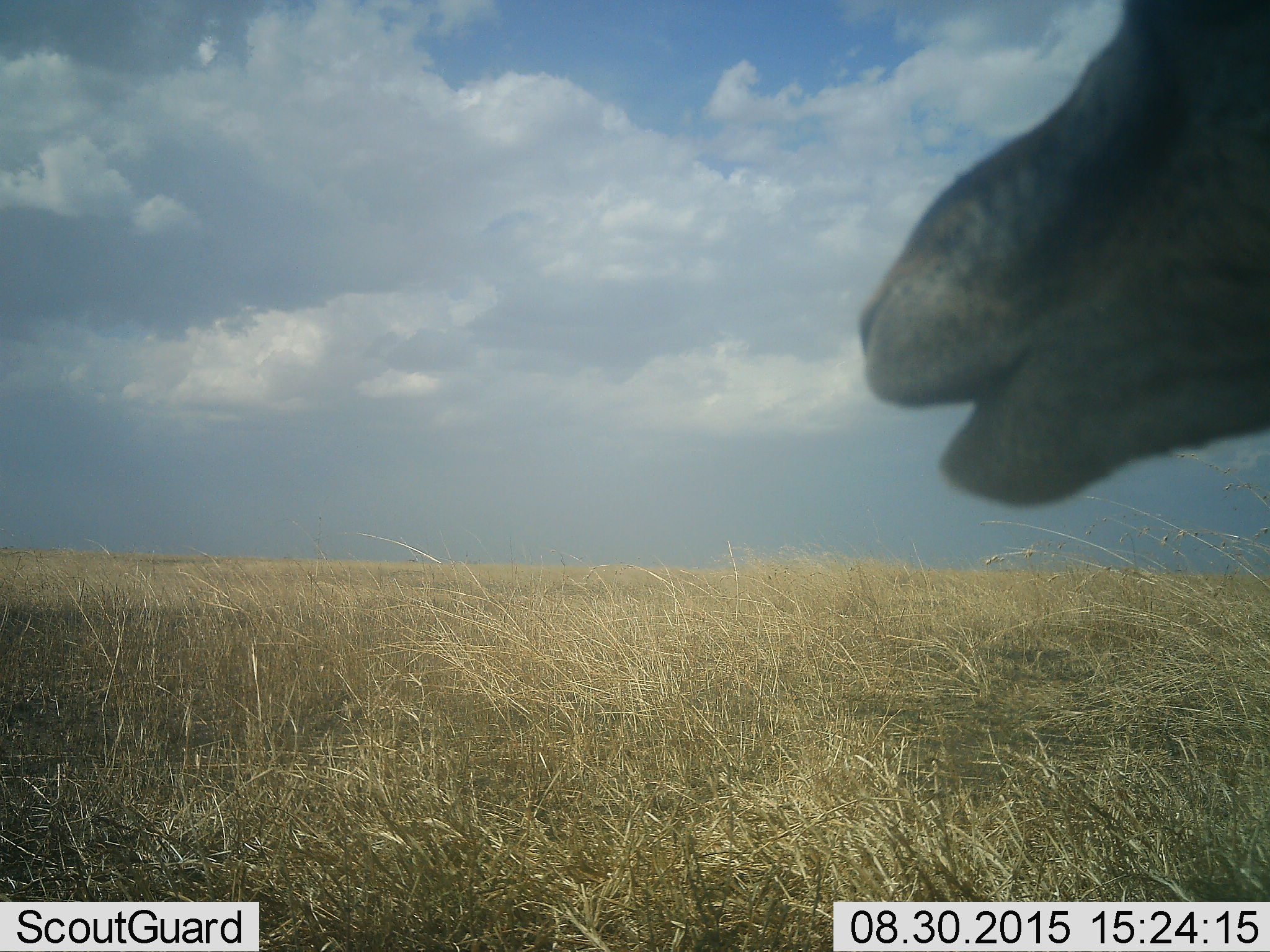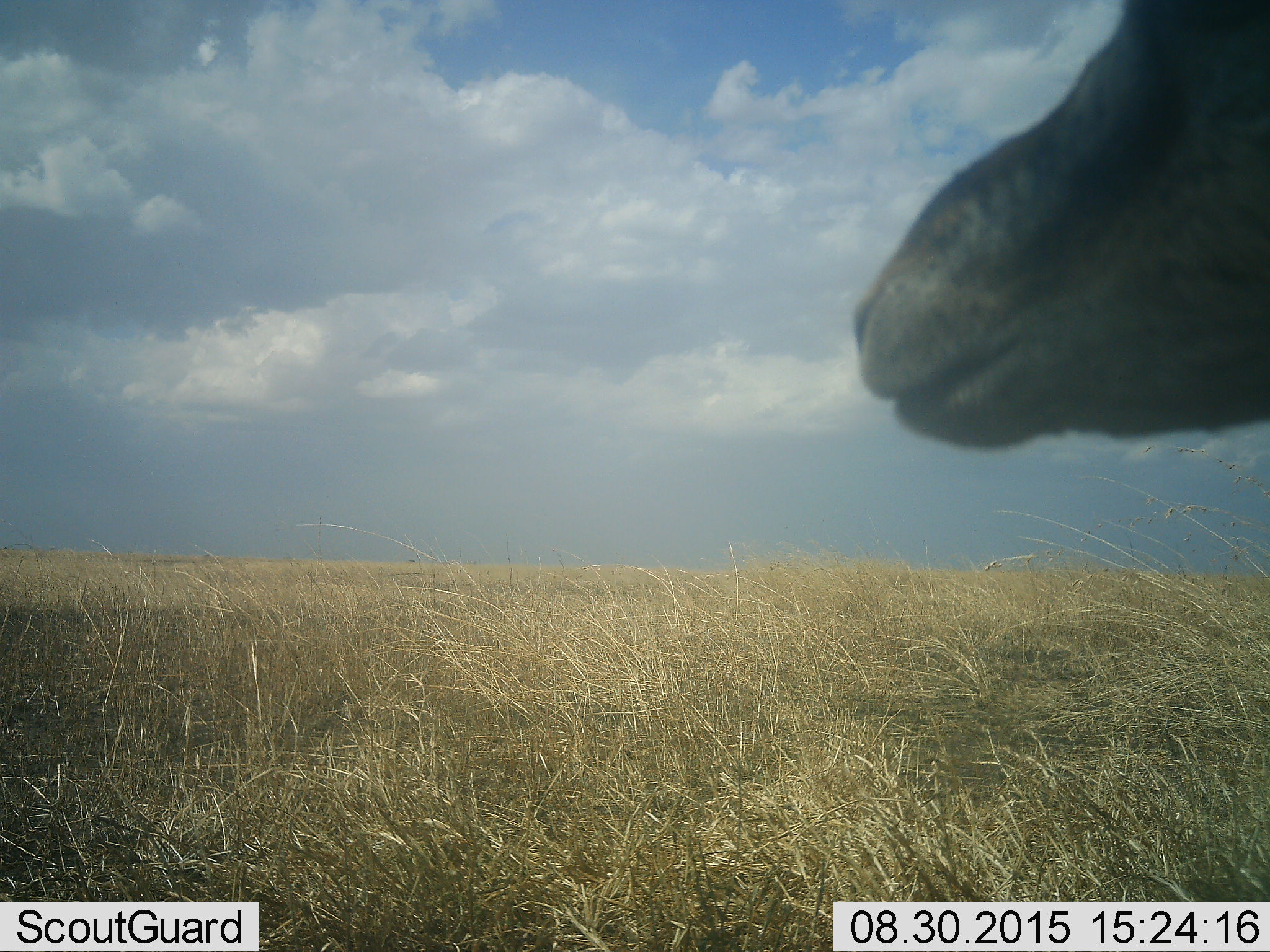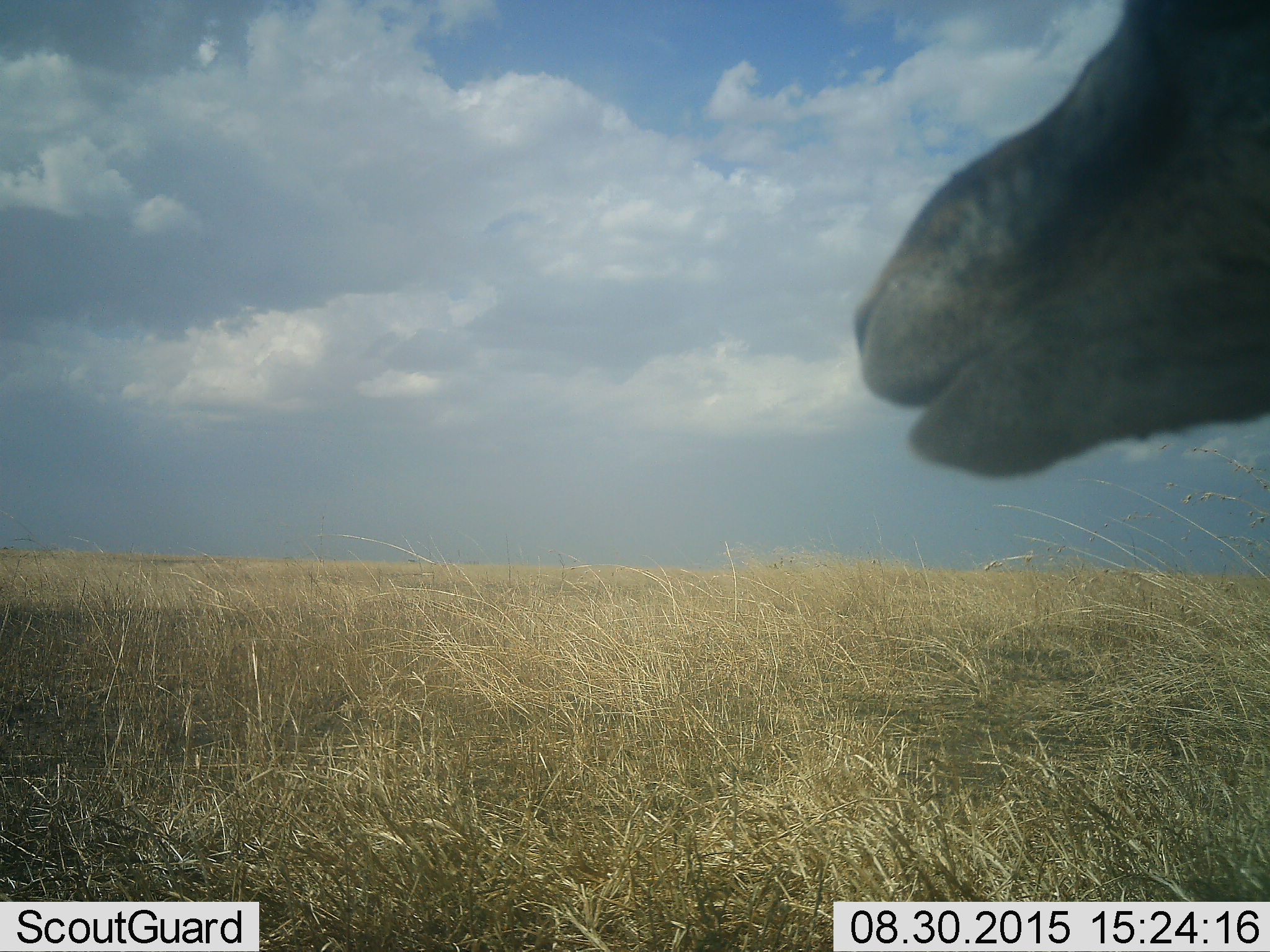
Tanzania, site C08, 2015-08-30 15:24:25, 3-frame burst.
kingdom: Animalia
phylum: Chordata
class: Mammalia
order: Artiodactyla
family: Bovidae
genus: Eudorcas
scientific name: Eudorcas thomsonii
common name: thomson's gazelle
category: gazellethomsons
Gazellethomsons (thomson's gazelle) (Eudorcas thomsonii), count 1. Behavior (volunteer vote fractions): standing 83%, resting 0%, moving 0%, interacting 0%. Young present (vote fraction): 0%. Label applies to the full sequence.